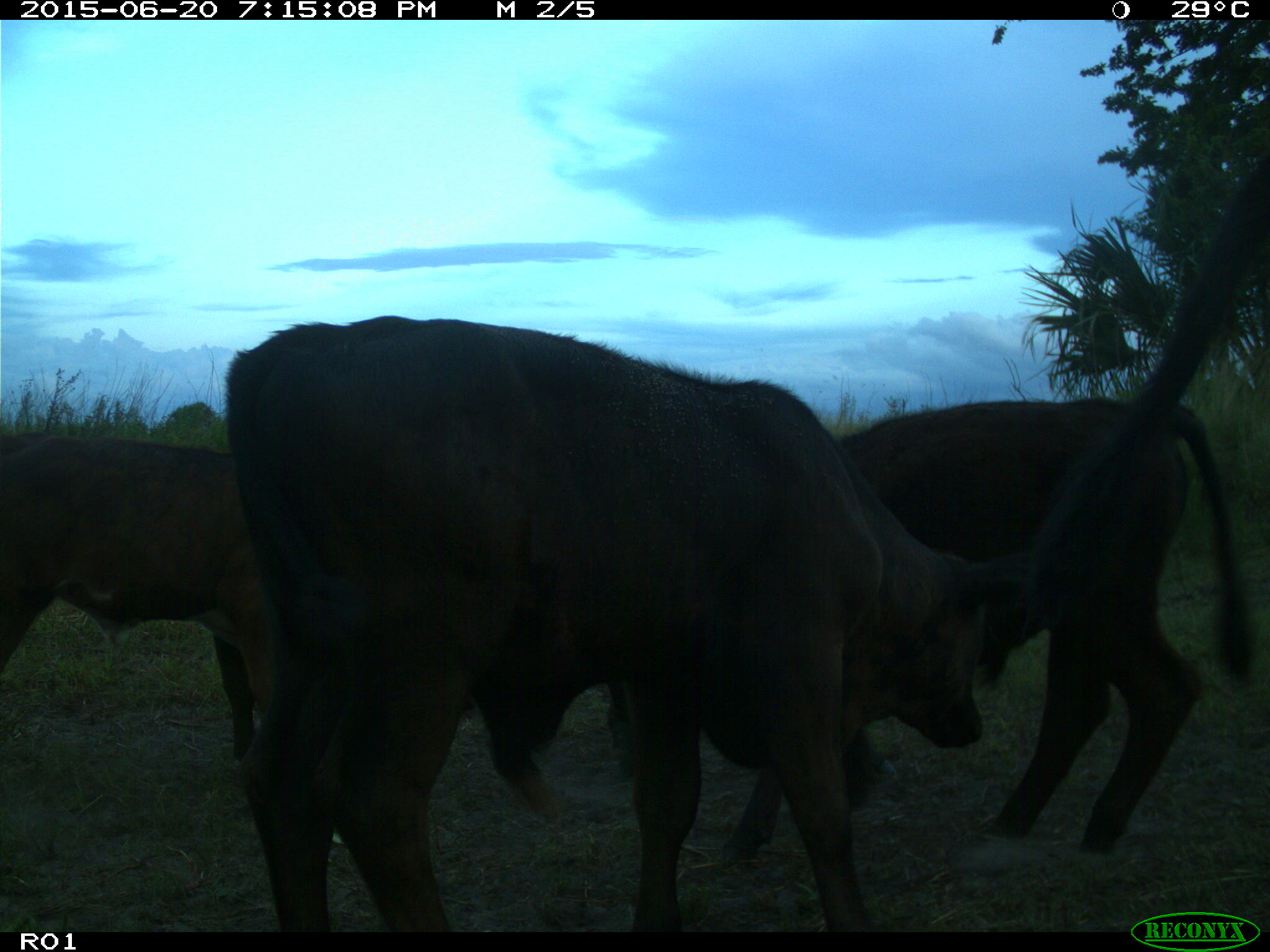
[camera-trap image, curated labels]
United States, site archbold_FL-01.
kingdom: Animalia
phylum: Chordata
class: Mammalia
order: Artiodactyla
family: Bovidae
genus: Bos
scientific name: Bos taurus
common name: domestic cow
Bos taurus (domestic cow).